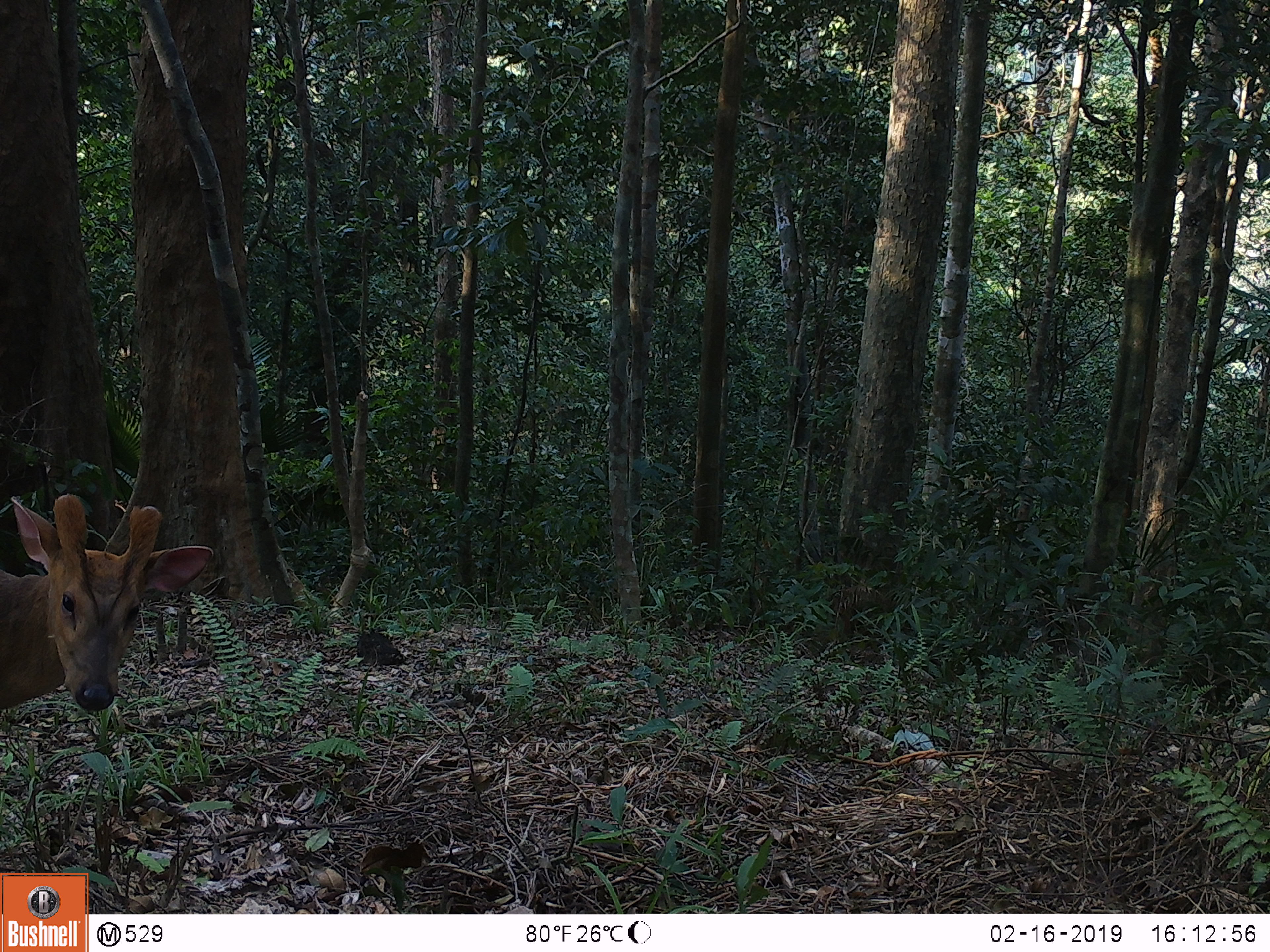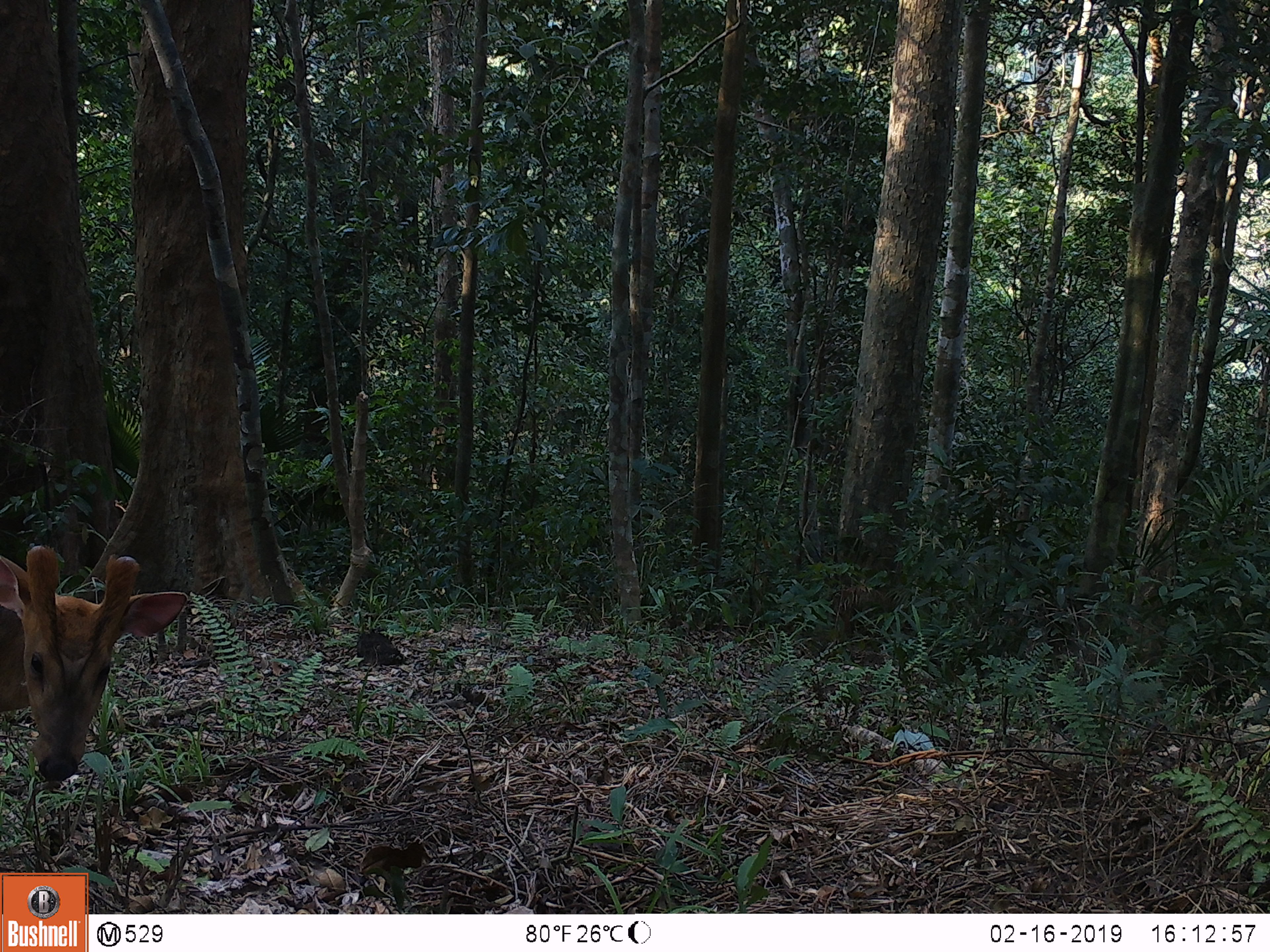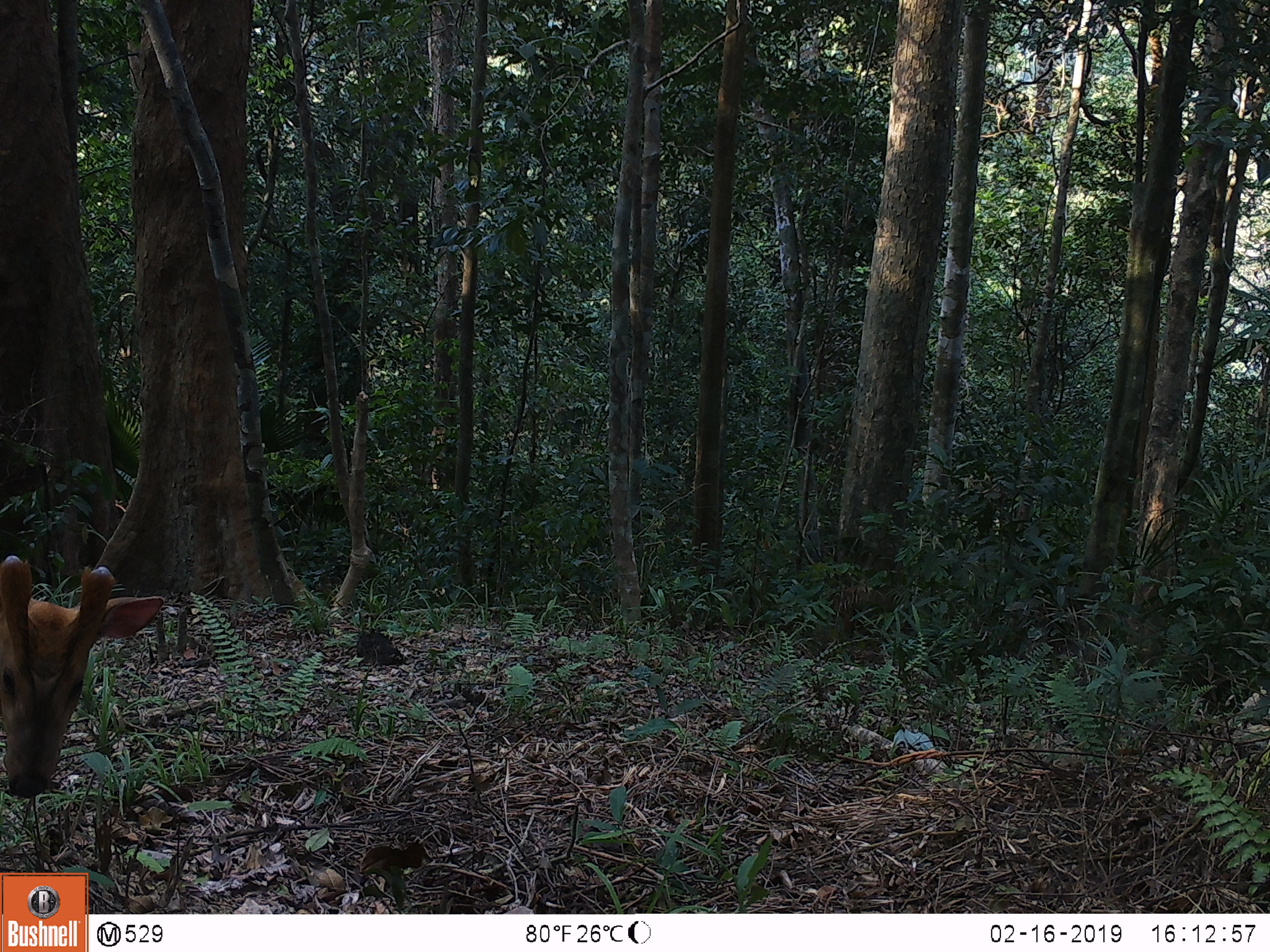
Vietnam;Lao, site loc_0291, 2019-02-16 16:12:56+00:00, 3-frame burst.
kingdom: Animalia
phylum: Chordata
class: Mammalia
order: Artiodactyla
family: Cervidae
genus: Muntiacus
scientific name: Muntiacus vuquangensis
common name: large-antlered muntjac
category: large antlered muntjac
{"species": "large antlered muntjac (large-antlered muntjac) (Muntiacus vuquangensis)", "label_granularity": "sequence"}